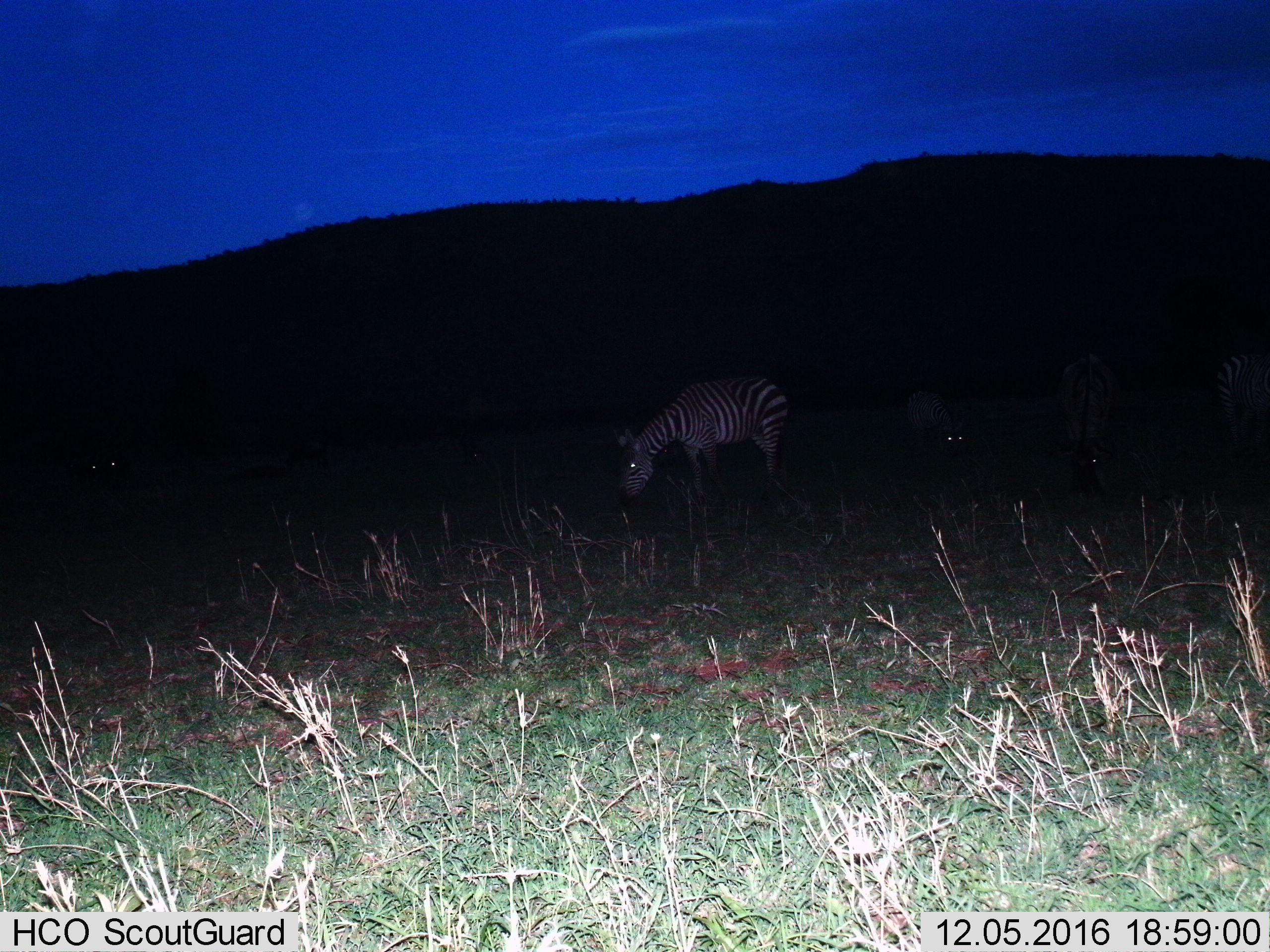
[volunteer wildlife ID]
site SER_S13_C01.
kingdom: Animalia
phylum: Chordata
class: Mammalia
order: Perissodactyla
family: Equidae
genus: Equus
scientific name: Equus quagga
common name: plains zebra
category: zebraplains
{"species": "zebraplains (plains zebra) (Equus quagga)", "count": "4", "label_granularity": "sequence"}